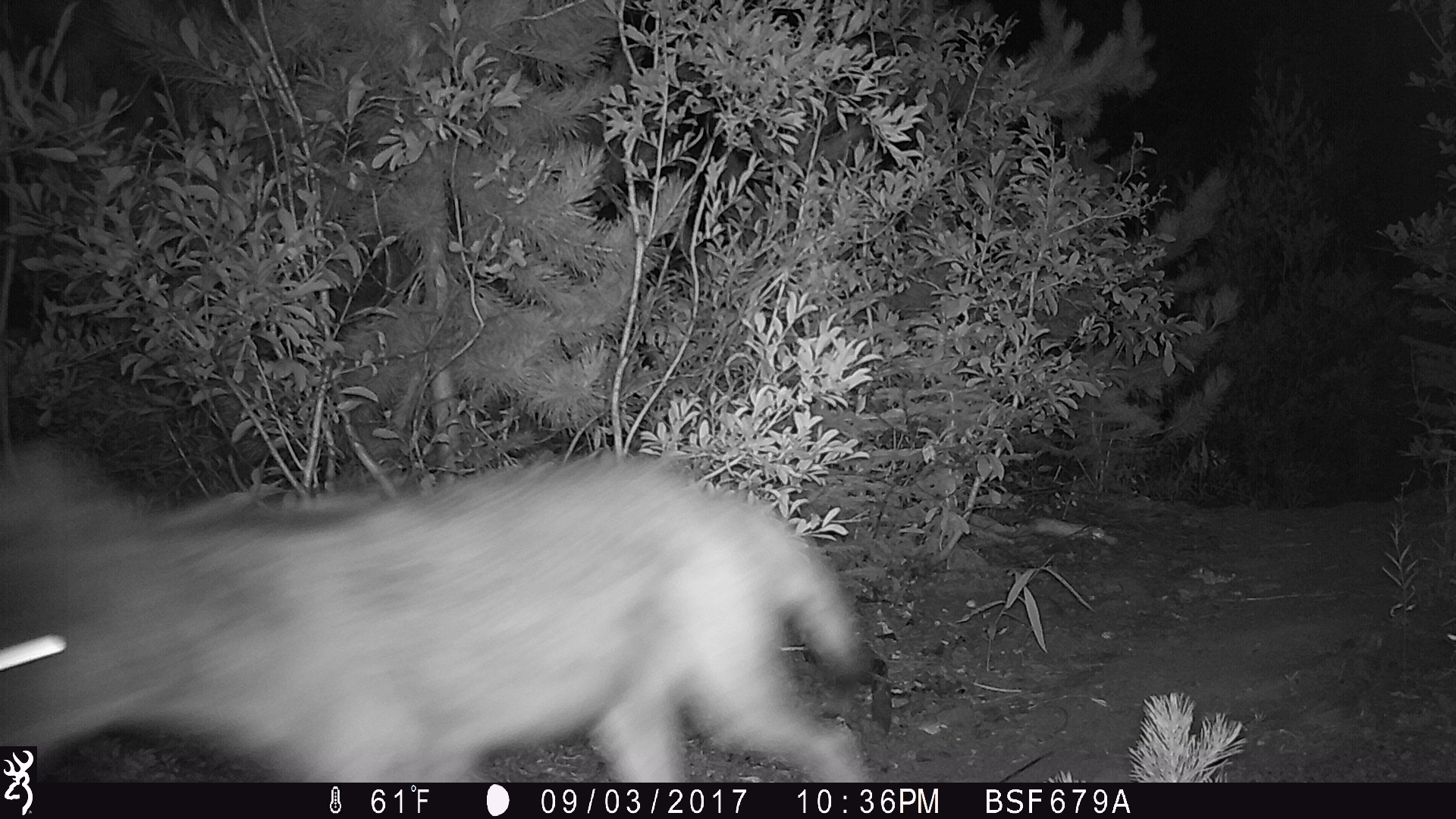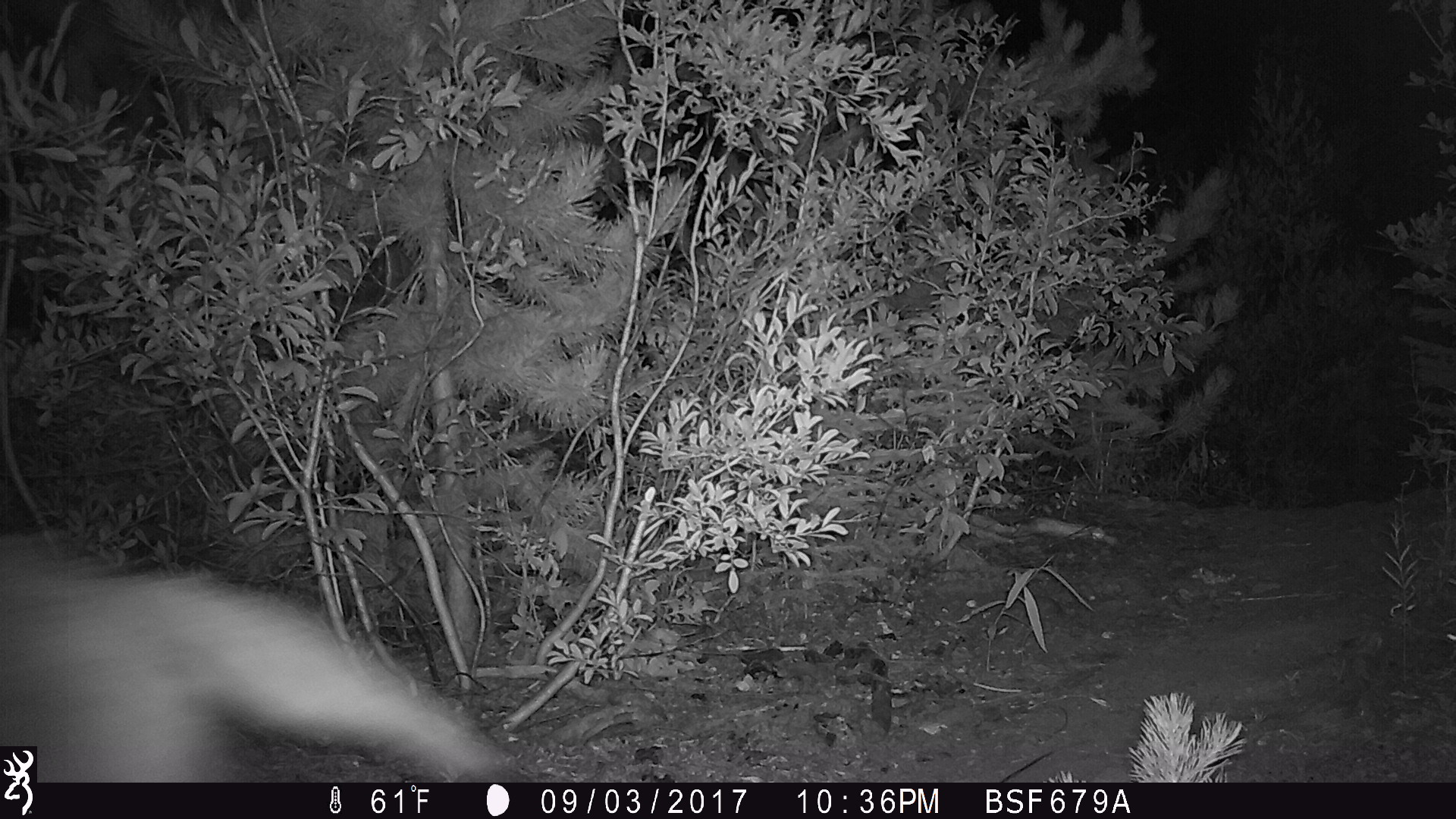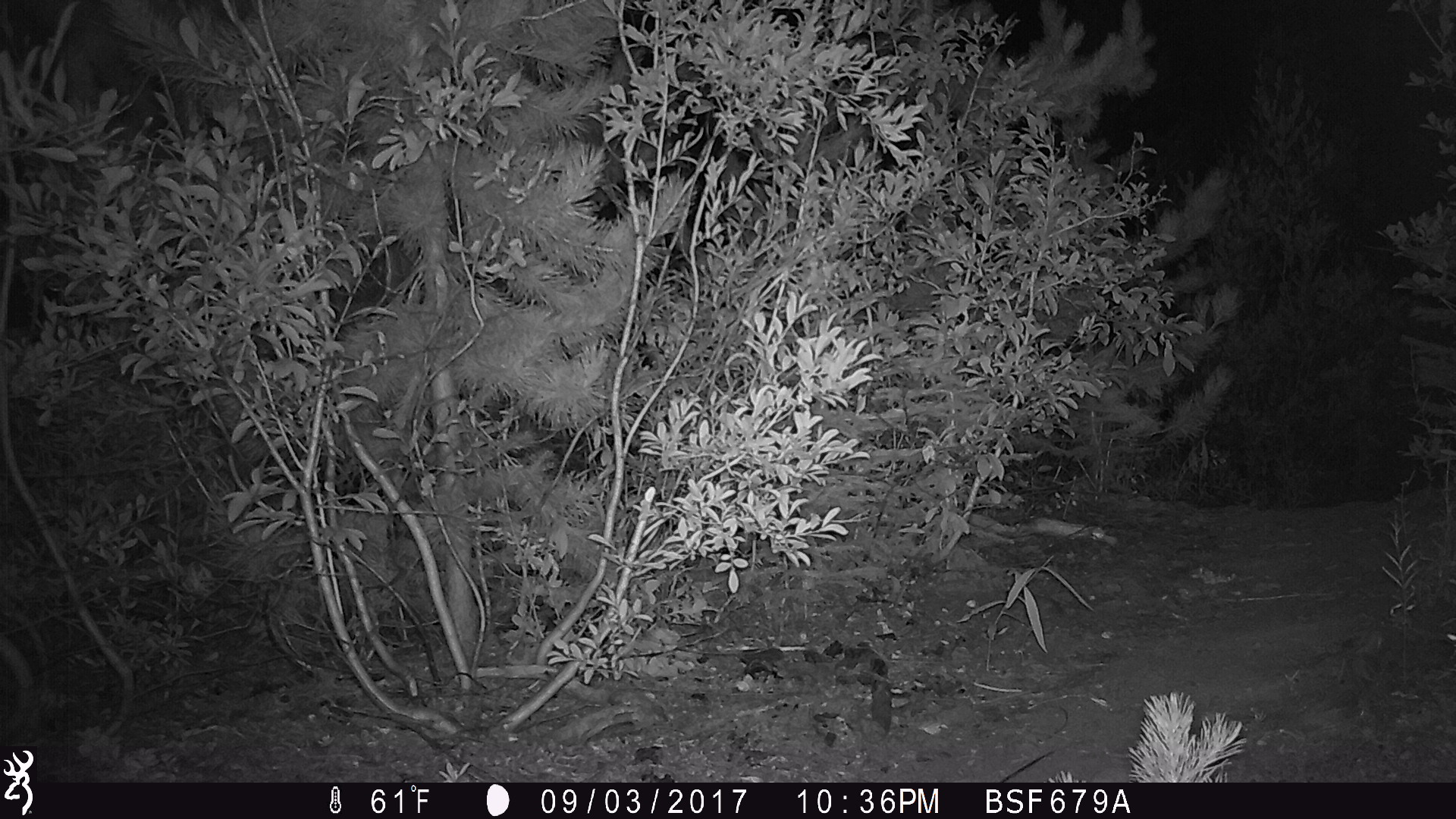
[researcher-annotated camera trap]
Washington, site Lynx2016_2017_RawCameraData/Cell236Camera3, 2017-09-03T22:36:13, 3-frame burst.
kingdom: Animalia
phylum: Chordata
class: Mammalia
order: Carnivora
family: Canidae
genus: Canis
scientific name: Canis latrans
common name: coyote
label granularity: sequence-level